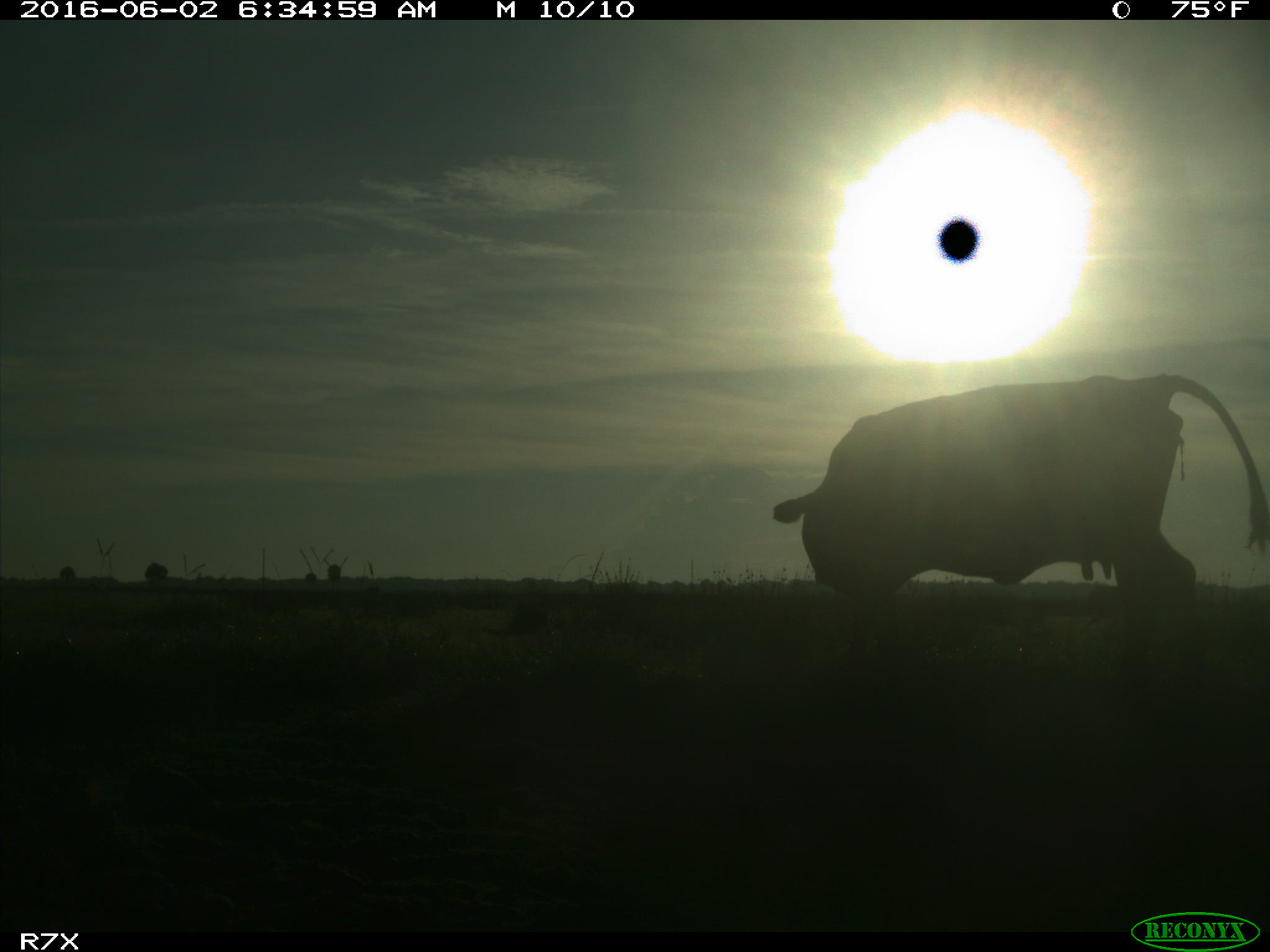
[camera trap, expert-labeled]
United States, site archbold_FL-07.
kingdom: Animalia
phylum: Chordata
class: Mammalia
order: Artiodactyla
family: Bovidae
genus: Bos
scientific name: Bos taurus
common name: domestic cow